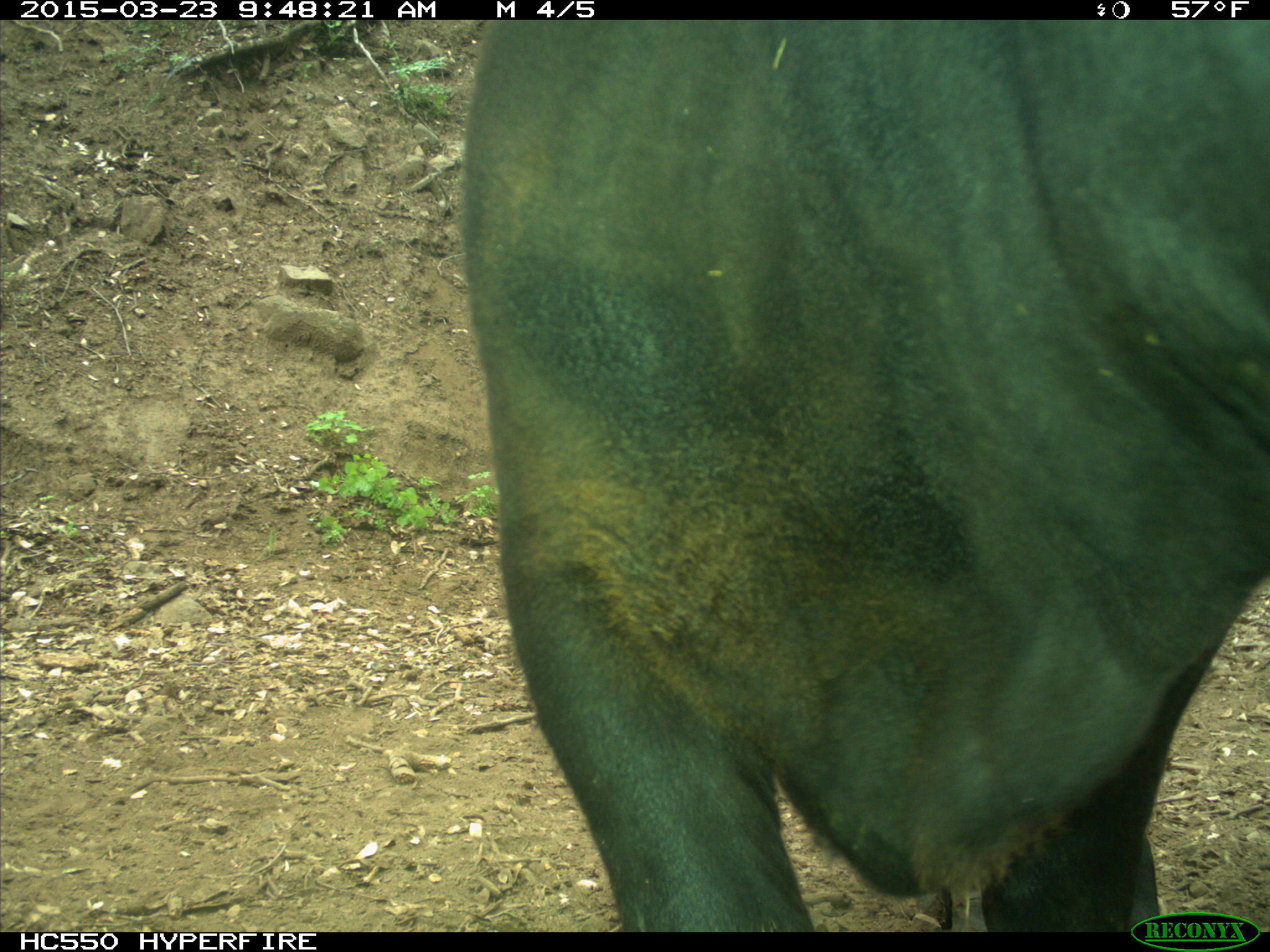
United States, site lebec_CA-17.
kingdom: Animalia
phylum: Chordata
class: Mammalia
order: Artiodactyla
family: Bovidae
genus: Bos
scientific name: Bos taurus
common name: domestic cow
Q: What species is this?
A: Bos taurus (domestic cow).